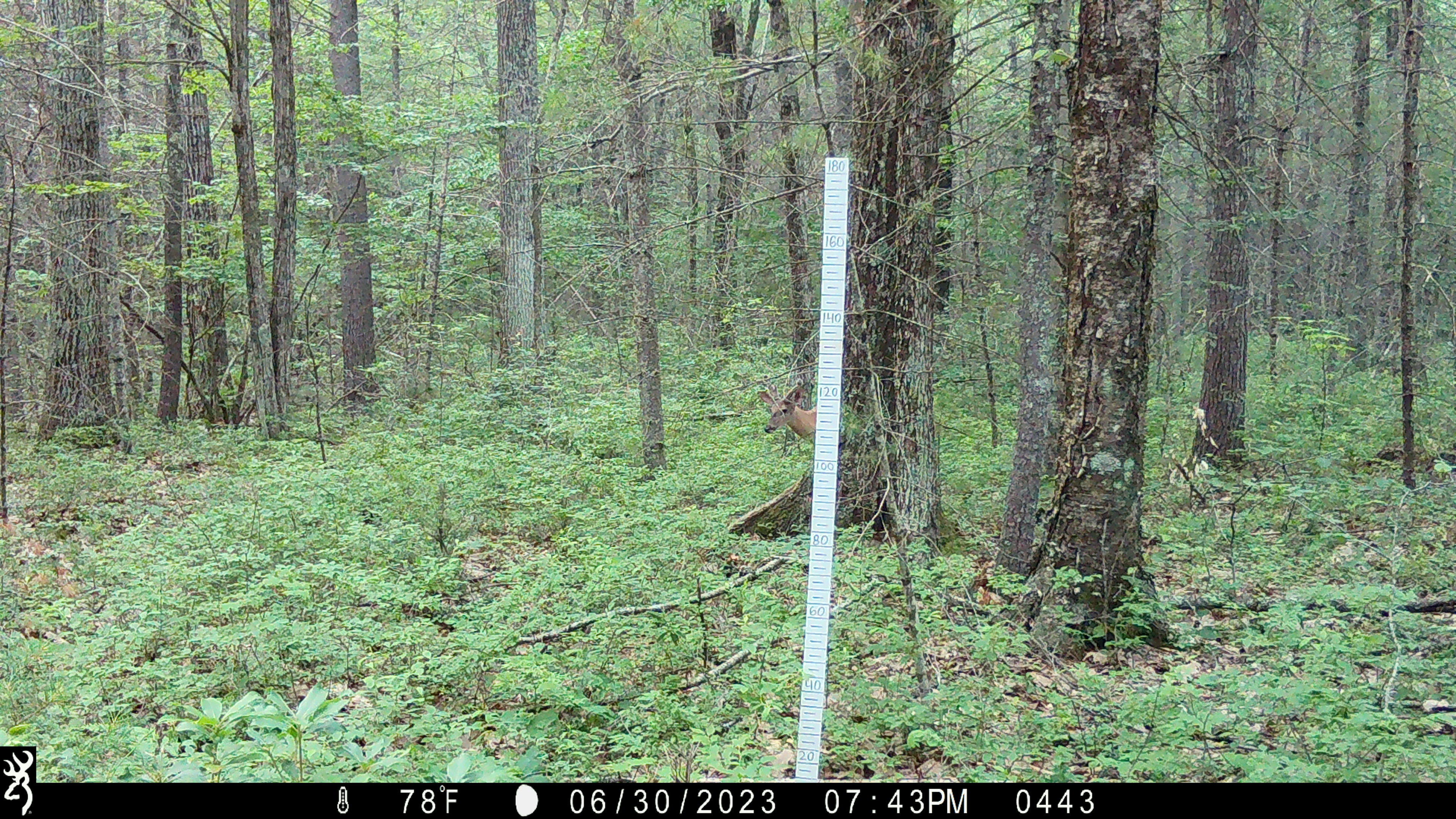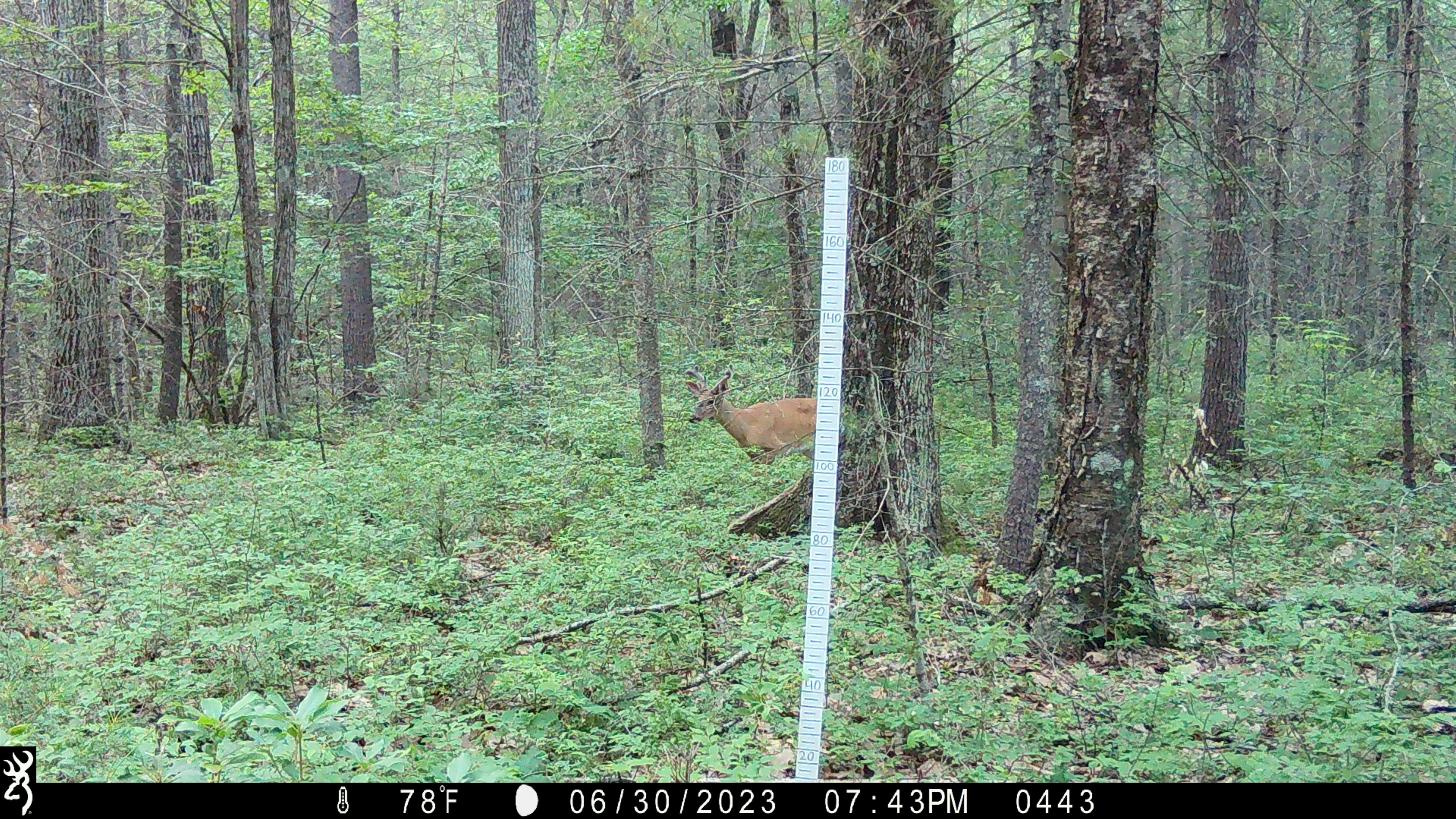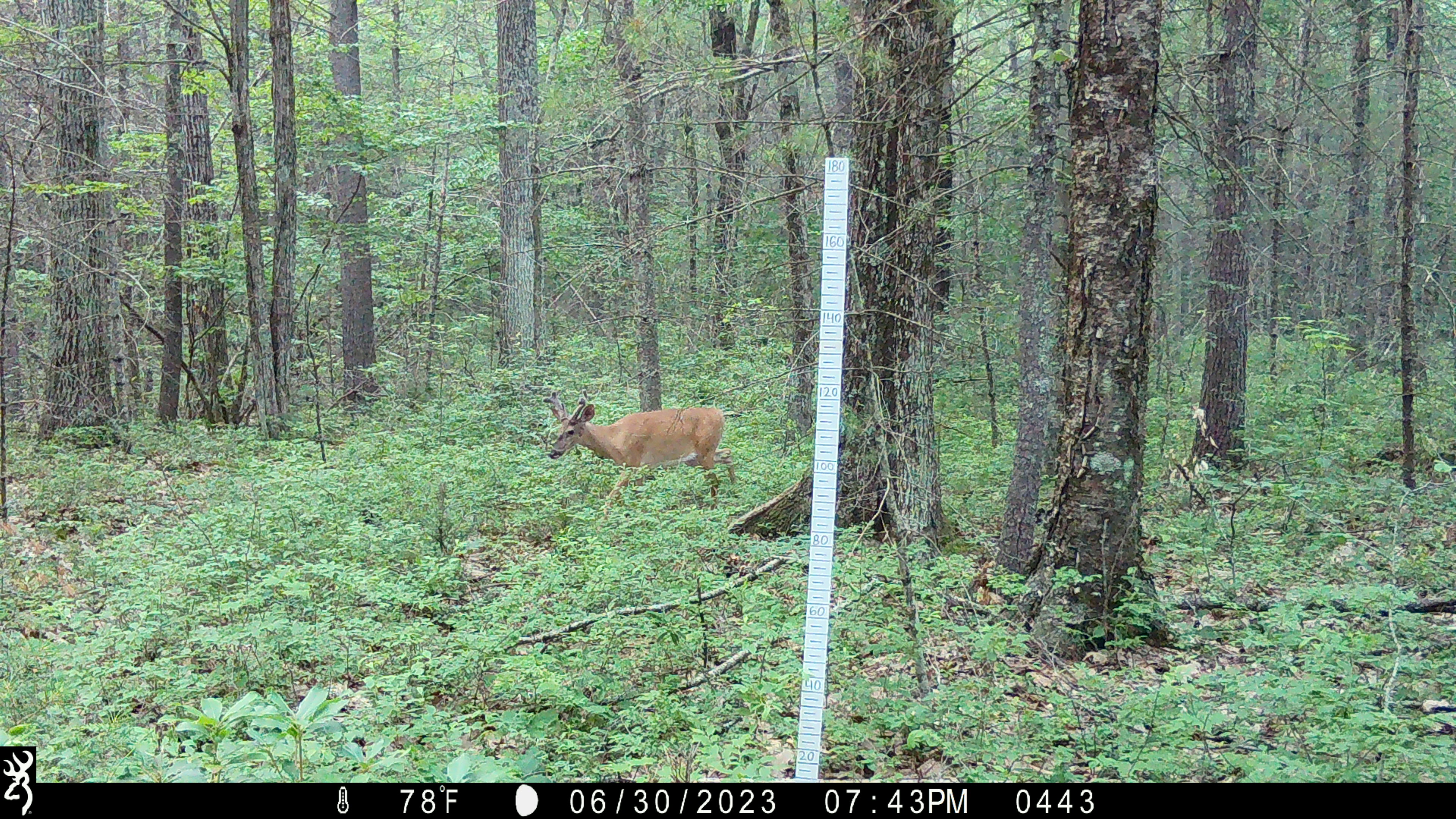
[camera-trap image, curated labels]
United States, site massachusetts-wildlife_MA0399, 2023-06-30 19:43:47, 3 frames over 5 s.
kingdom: Animalia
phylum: Chordata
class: Mammalia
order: Artiodactyla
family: Cervidae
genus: Odocoileus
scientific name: Odocoileus virginianus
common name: white-tailed deer